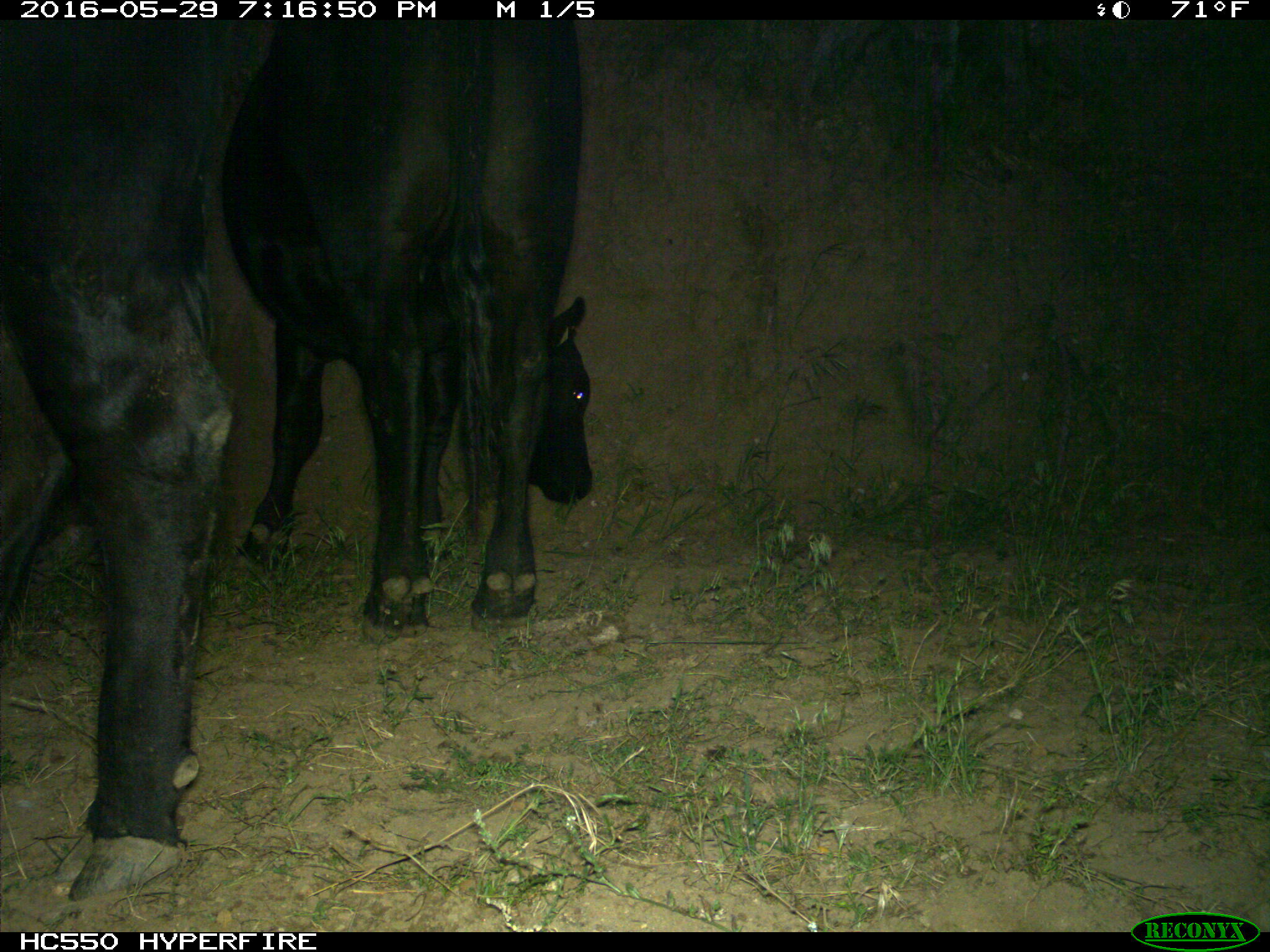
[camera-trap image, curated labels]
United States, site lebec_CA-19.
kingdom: Animalia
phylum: Chordata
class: Mammalia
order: Artiodactyla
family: Bovidae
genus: Bos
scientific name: Bos taurus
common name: domestic cow